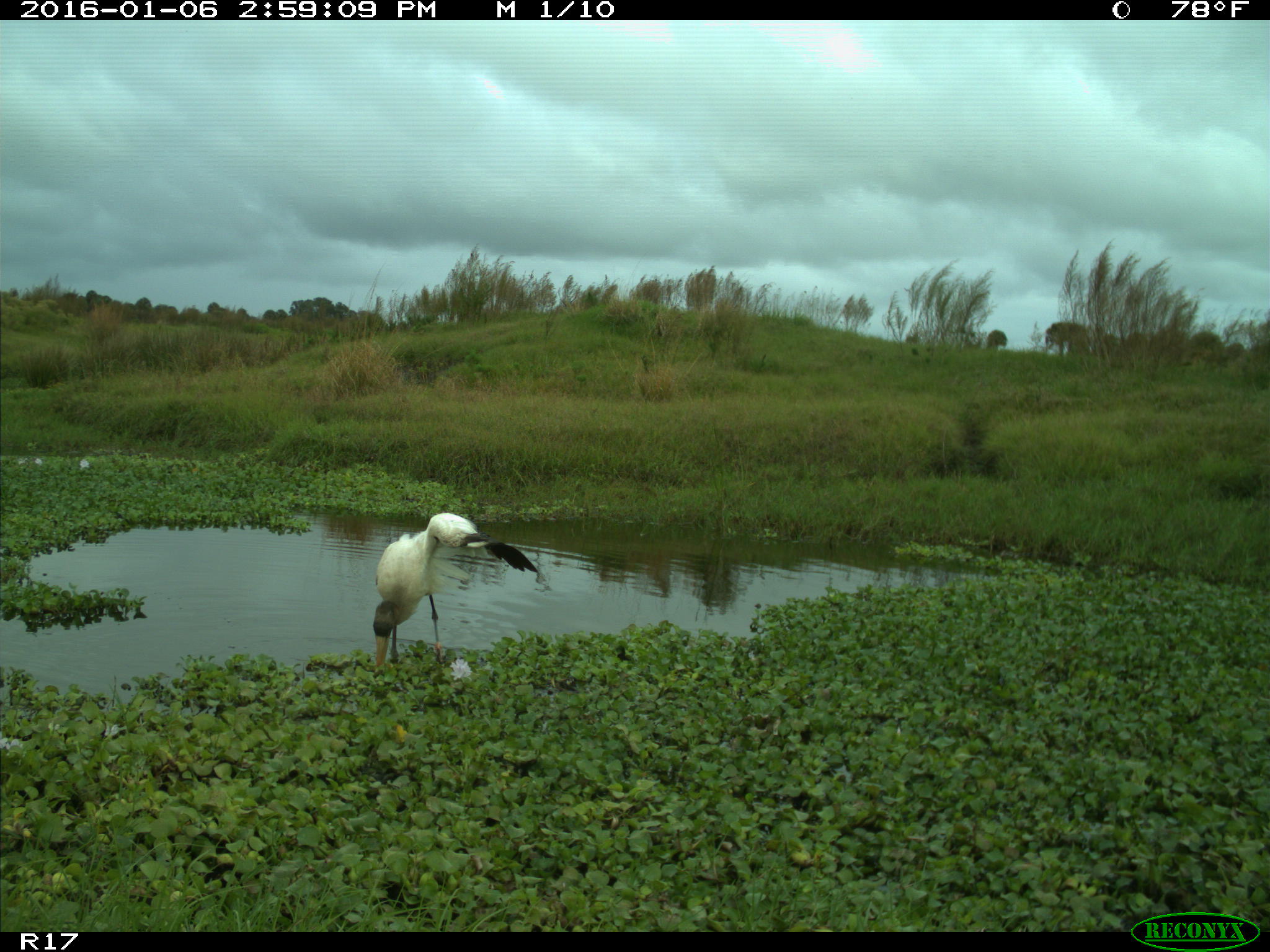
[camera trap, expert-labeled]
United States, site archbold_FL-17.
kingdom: Animalia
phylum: Chordata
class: Aves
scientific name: Aves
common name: birds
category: unidentified bird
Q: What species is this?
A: Unidentified bird (birds) (Aves).